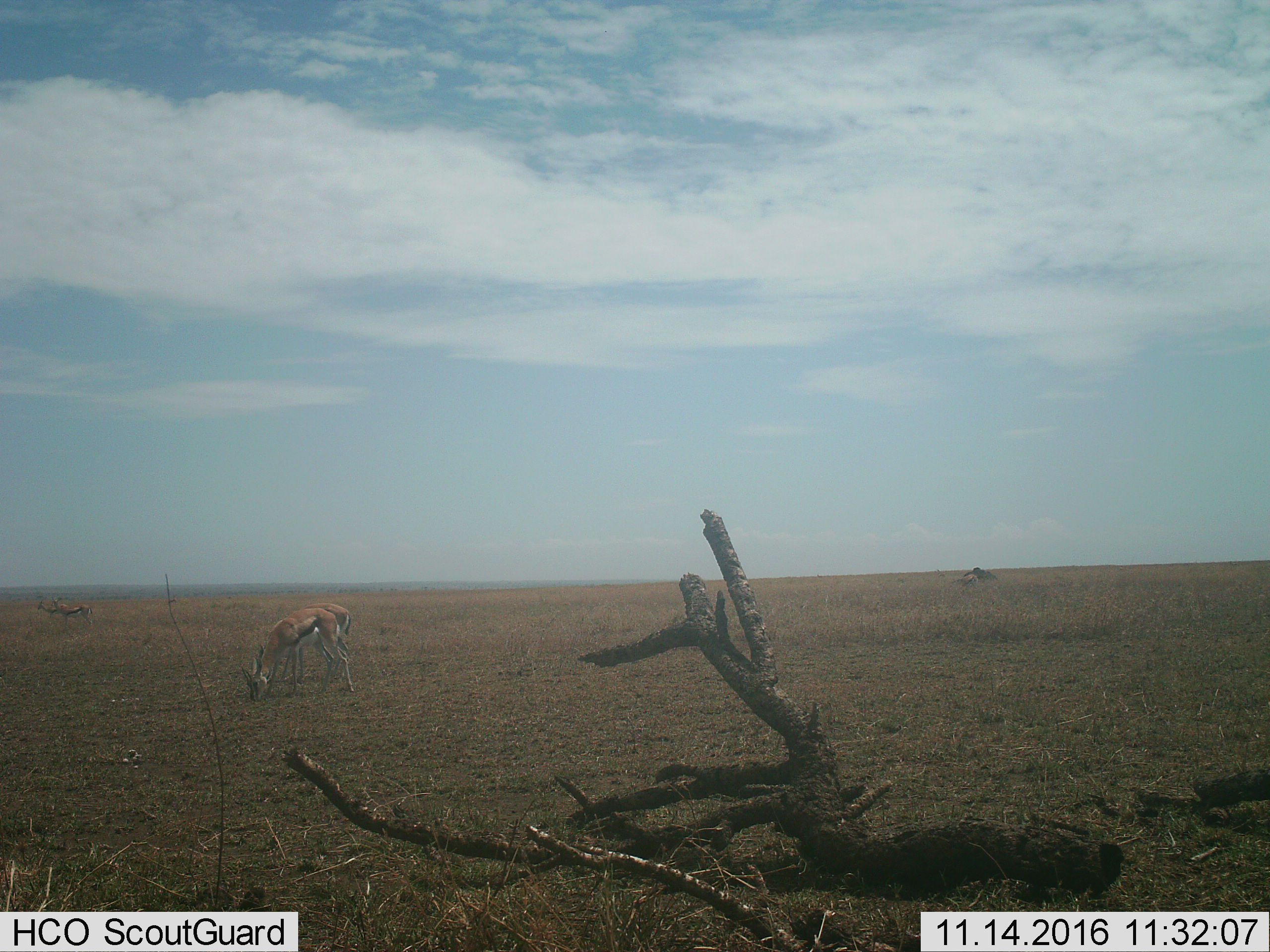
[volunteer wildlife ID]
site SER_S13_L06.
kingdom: Animalia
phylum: Chordata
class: Mammalia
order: Artiodactyla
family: Bovidae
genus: Eudorcas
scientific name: Eudorcas thomsonii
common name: thomson's gazelle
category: gazellethomsons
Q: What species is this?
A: Gazellethomsons (thomson's gazelle) (Eudorcas thomsonii).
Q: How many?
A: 4.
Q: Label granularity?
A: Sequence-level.